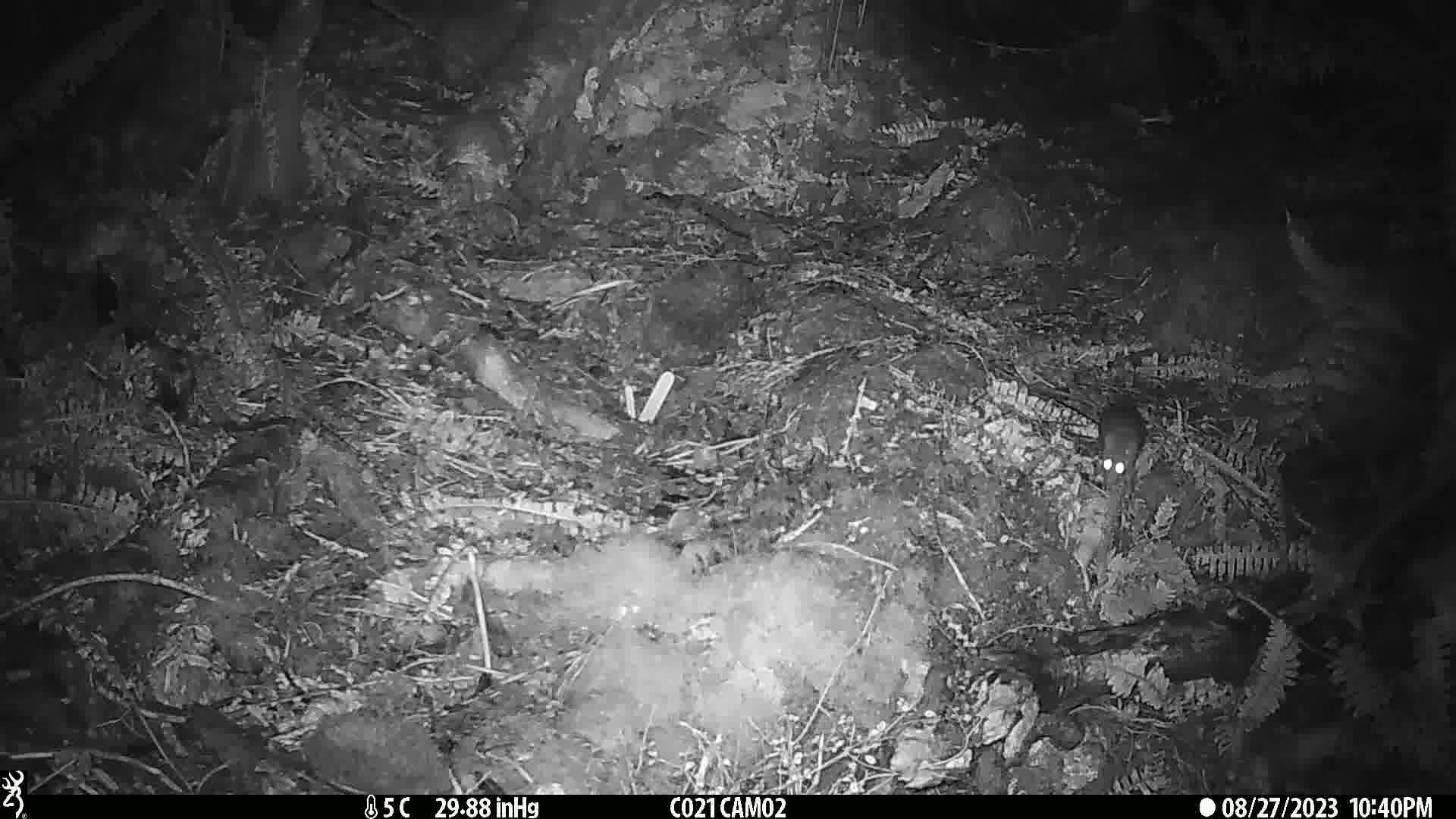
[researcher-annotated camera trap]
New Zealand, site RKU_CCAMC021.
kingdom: Animalia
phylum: Chordata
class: Mammalia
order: Rodentia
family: Muridae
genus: Rattus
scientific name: Rattus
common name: rat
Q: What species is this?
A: Rat (Rattus).